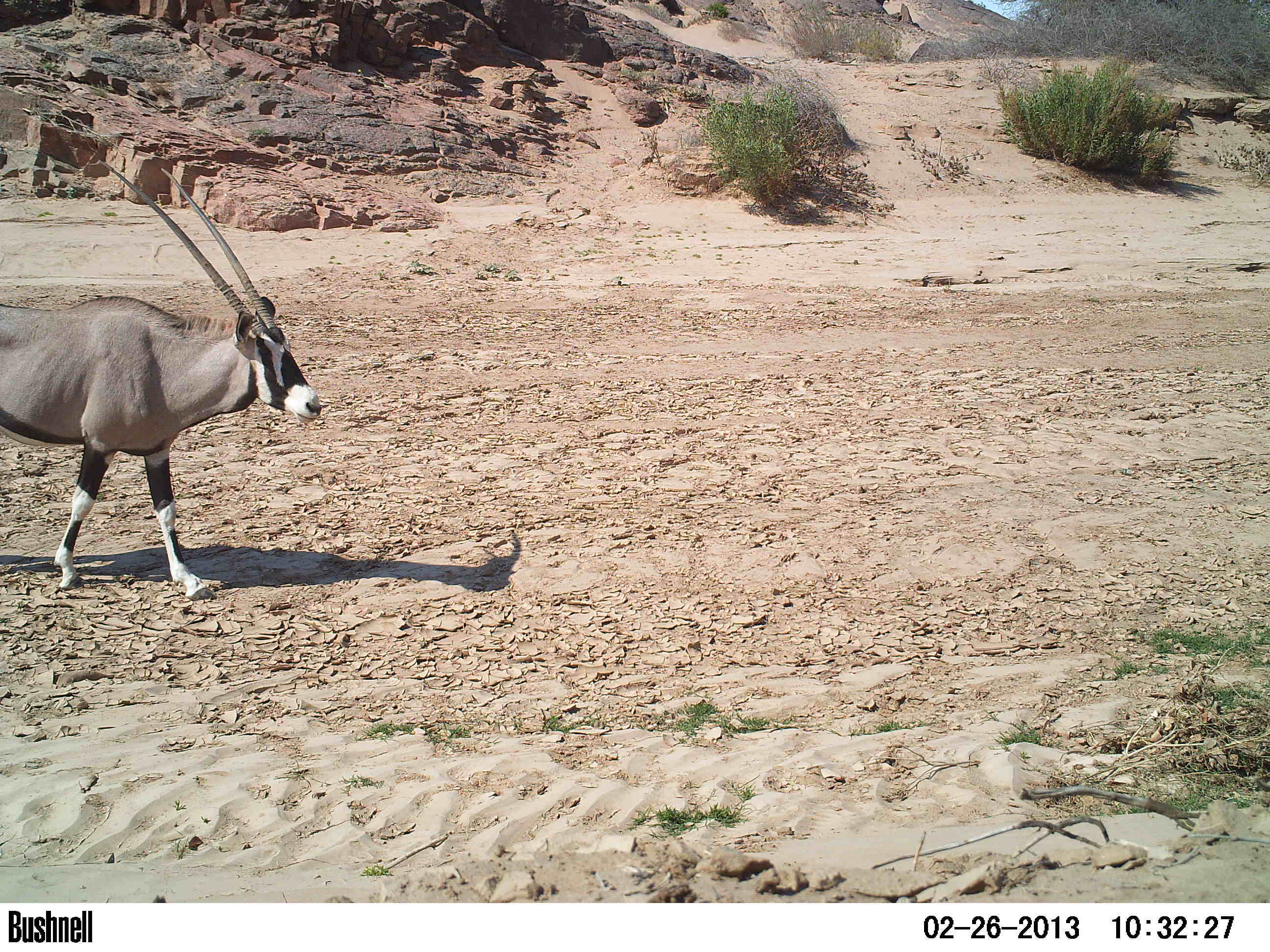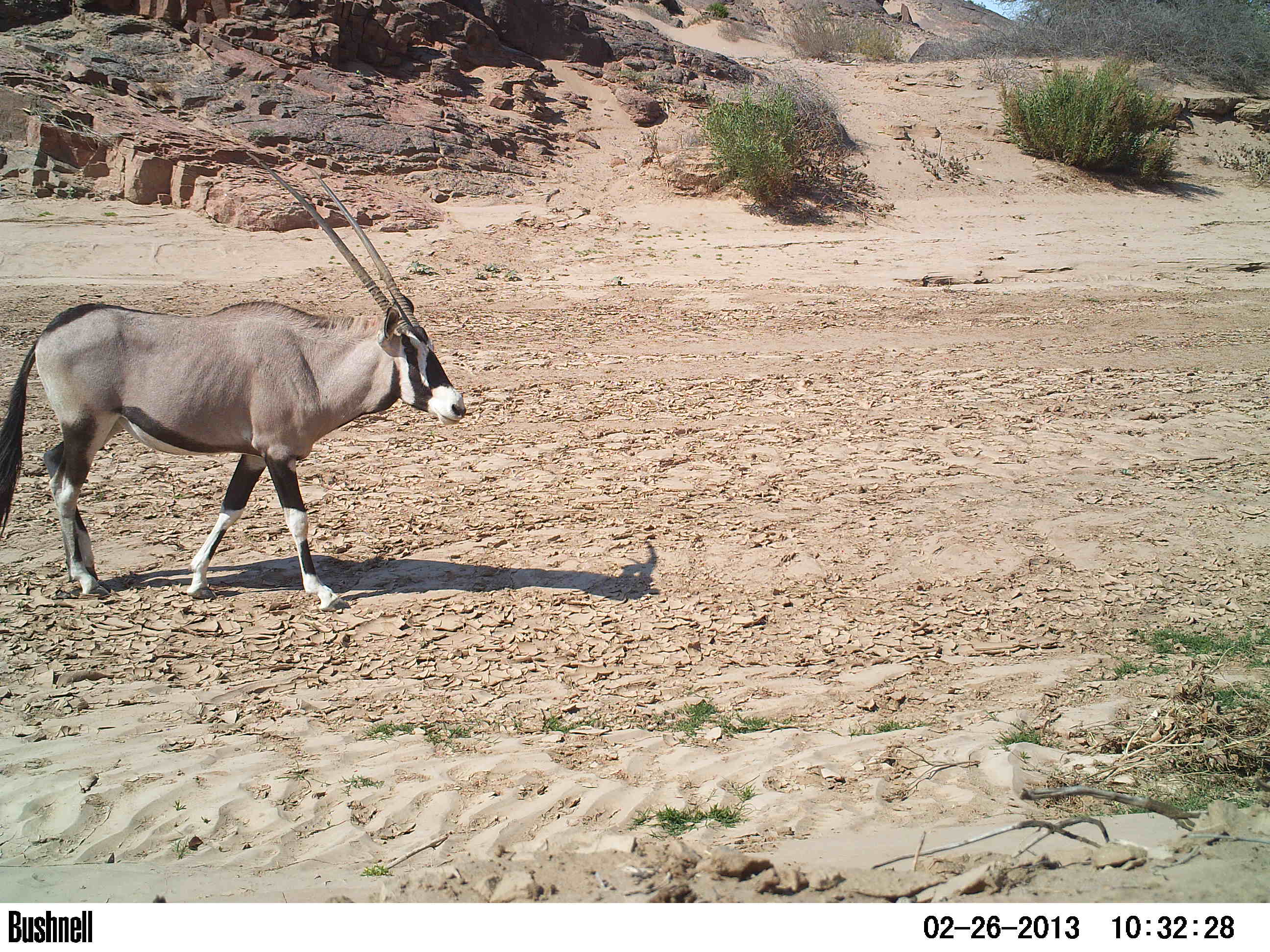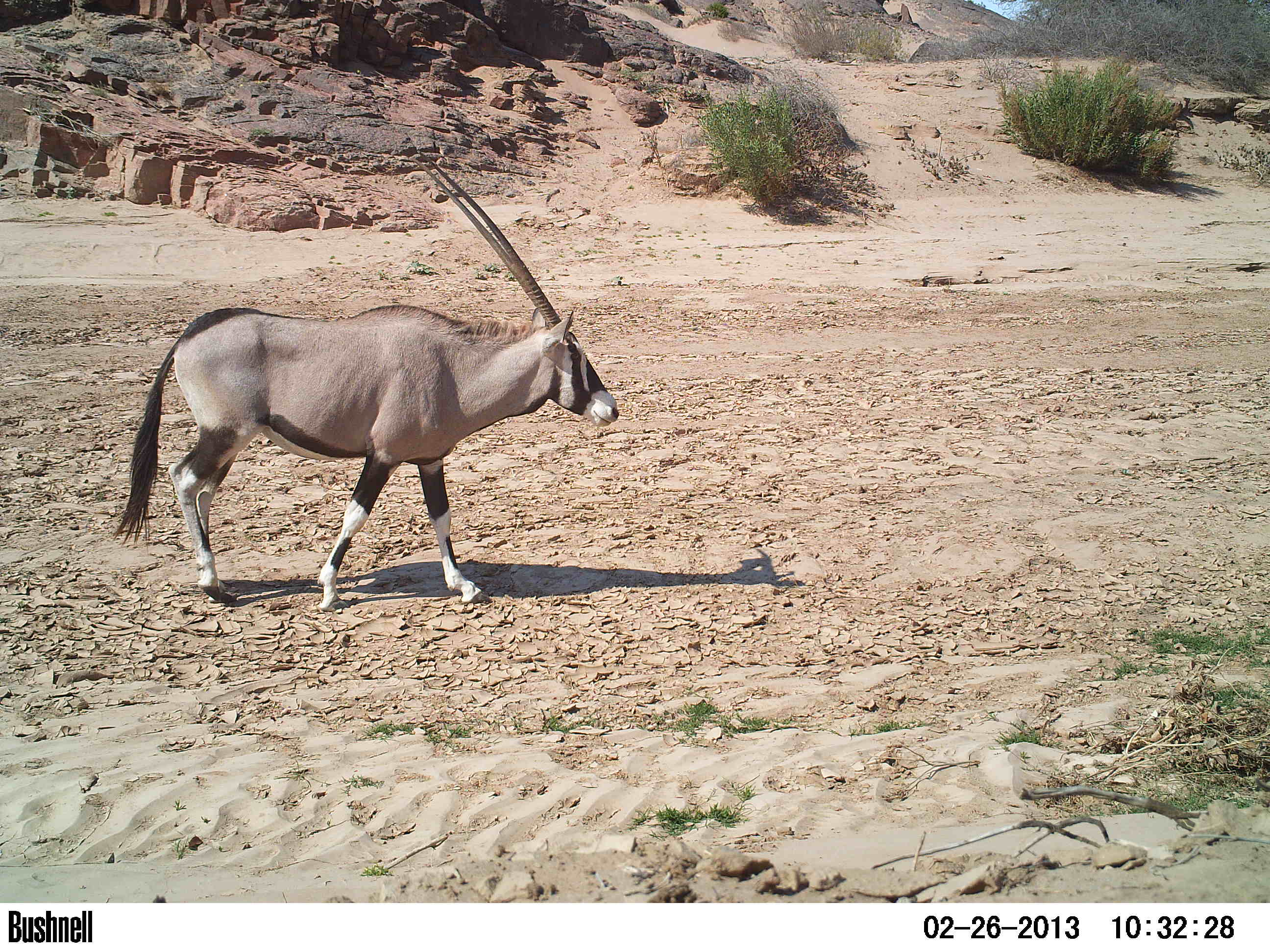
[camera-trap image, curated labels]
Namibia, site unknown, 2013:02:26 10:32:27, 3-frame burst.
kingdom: Animalia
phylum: Chordata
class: Mammalia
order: Artiodactyla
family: Bovidae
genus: Oryx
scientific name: Oryx gazella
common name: gemsbok